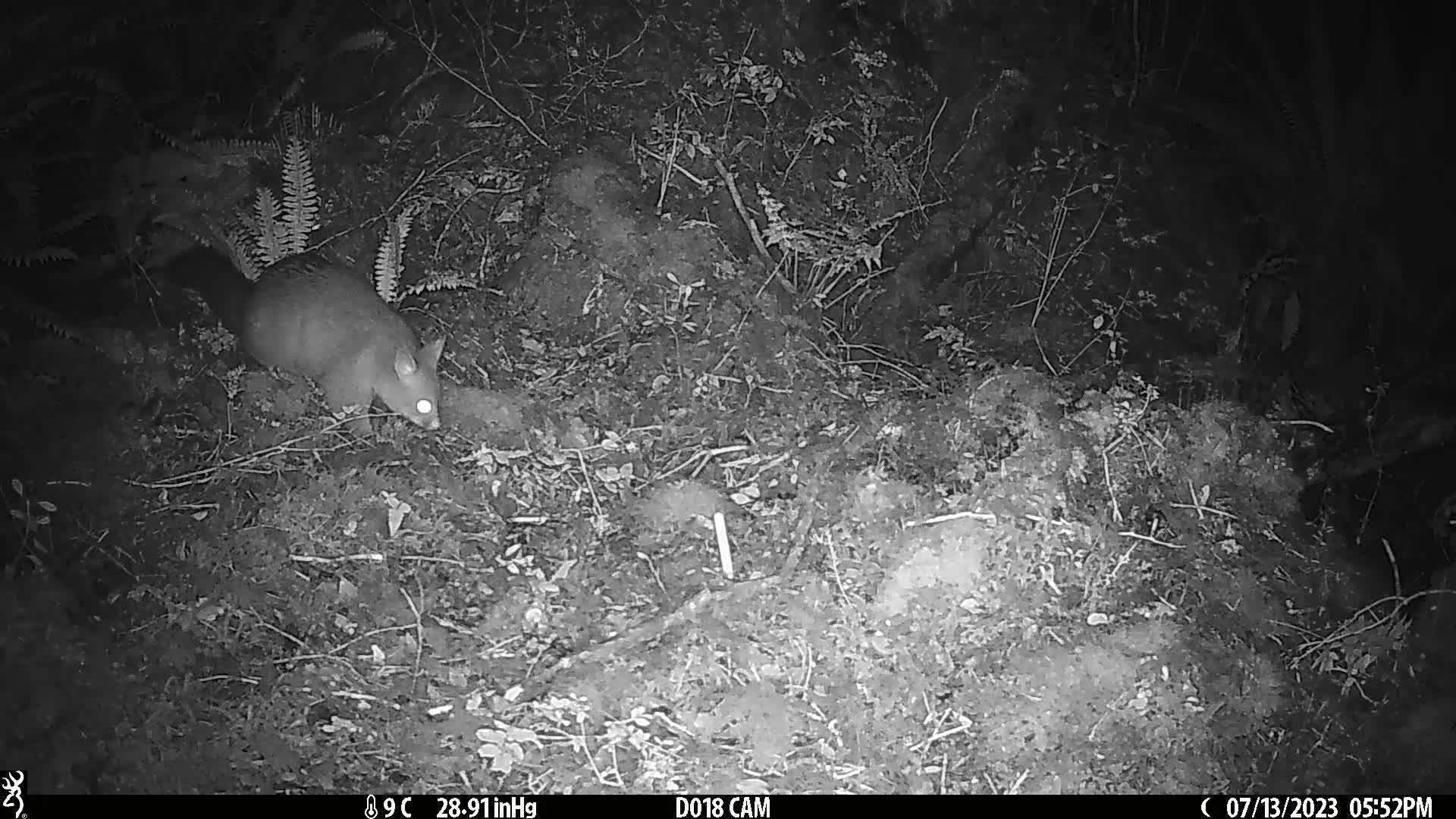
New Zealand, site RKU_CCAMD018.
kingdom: Animalia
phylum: Chordata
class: Mammalia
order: Diprotodontia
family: Phalangeridae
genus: Trichosurus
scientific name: Trichosurus vulpecula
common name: common brushtail possum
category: possum